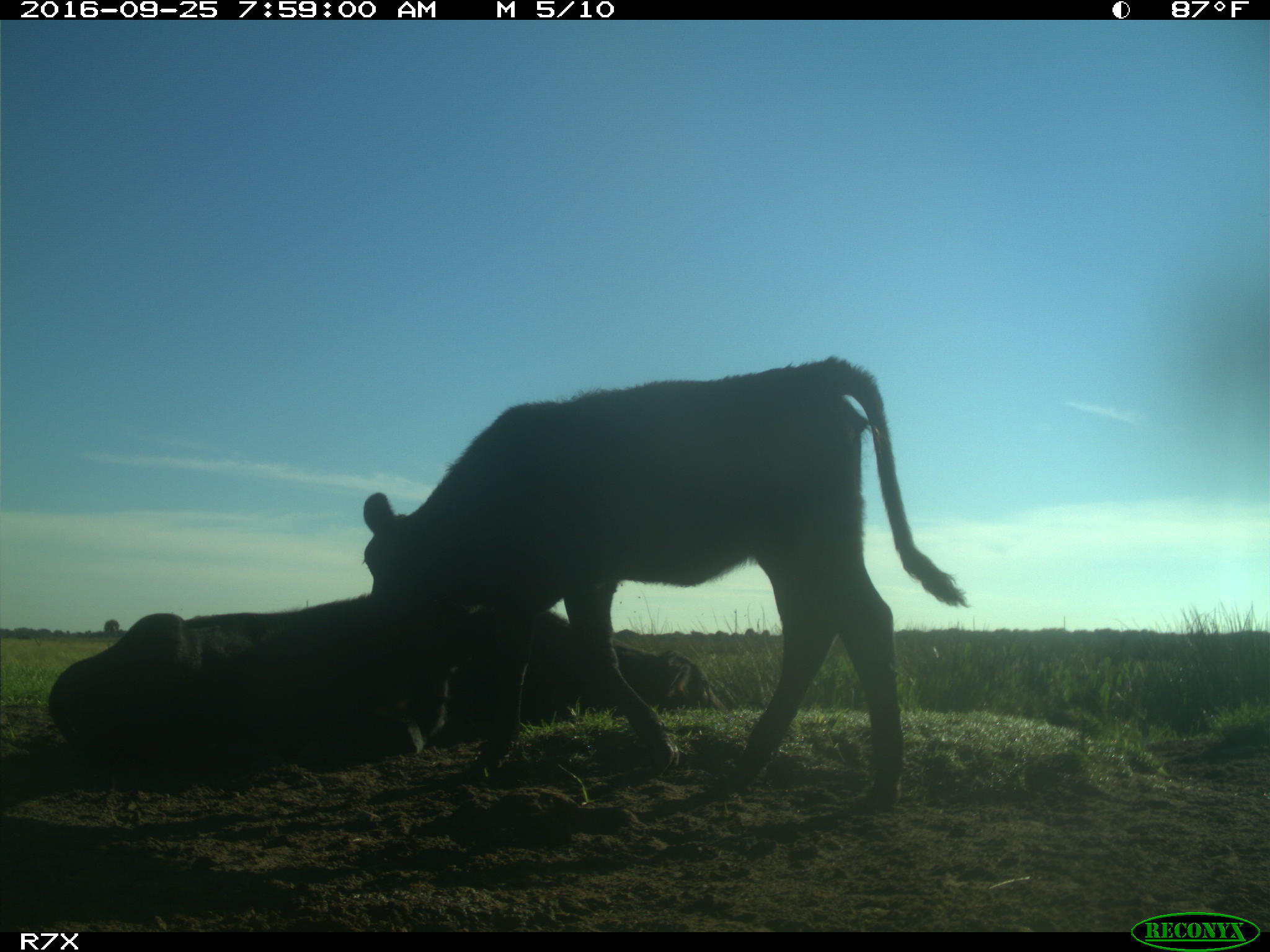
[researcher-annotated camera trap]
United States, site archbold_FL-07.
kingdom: Animalia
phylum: Chordata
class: Mammalia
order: Artiodactyla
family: Bovidae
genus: Bos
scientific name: Bos taurus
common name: domestic cow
Bos taurus (domestic cow).